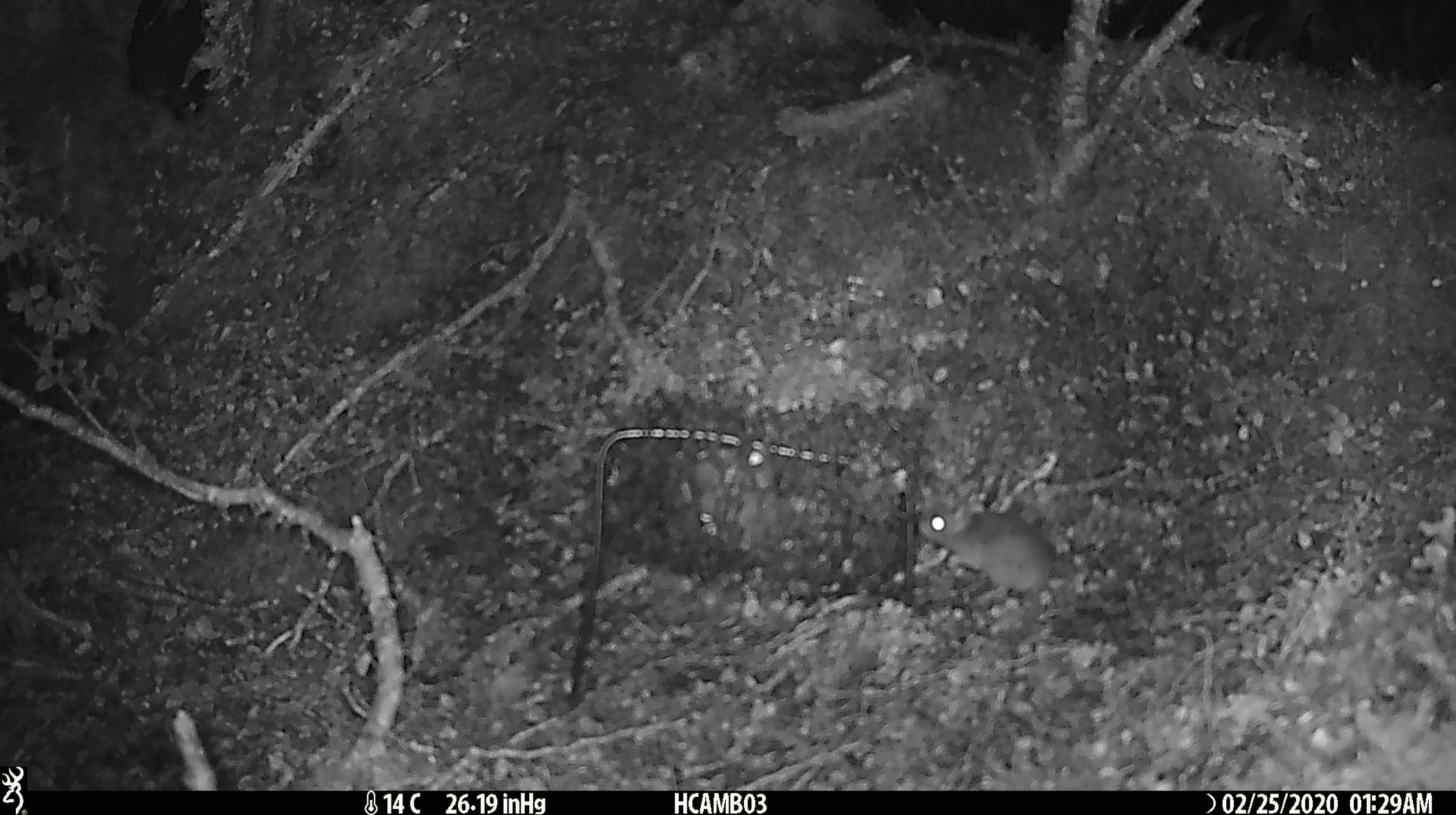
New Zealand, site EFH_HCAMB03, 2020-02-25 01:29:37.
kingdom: Animalia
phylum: Chordata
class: Mammalia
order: Rodentia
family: Muridae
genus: Mus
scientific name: Mus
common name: mouse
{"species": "mouse (Mus)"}